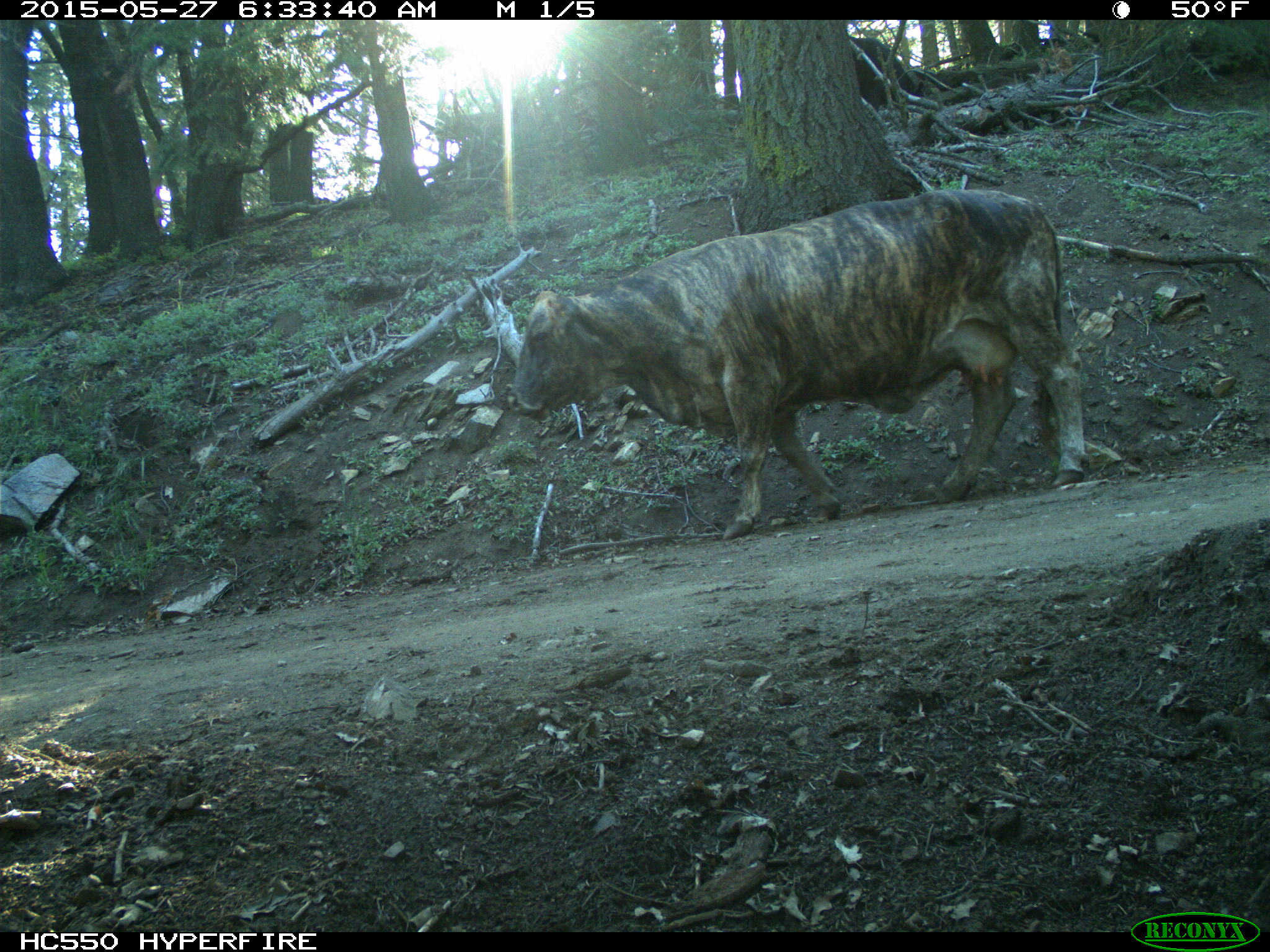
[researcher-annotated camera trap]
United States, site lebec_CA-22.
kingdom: Animalia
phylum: Chordata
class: Mammalia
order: Artiodactyla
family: Bovidae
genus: Bos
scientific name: Bos taurus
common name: domestic cow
Bos taurus (domestic cow).